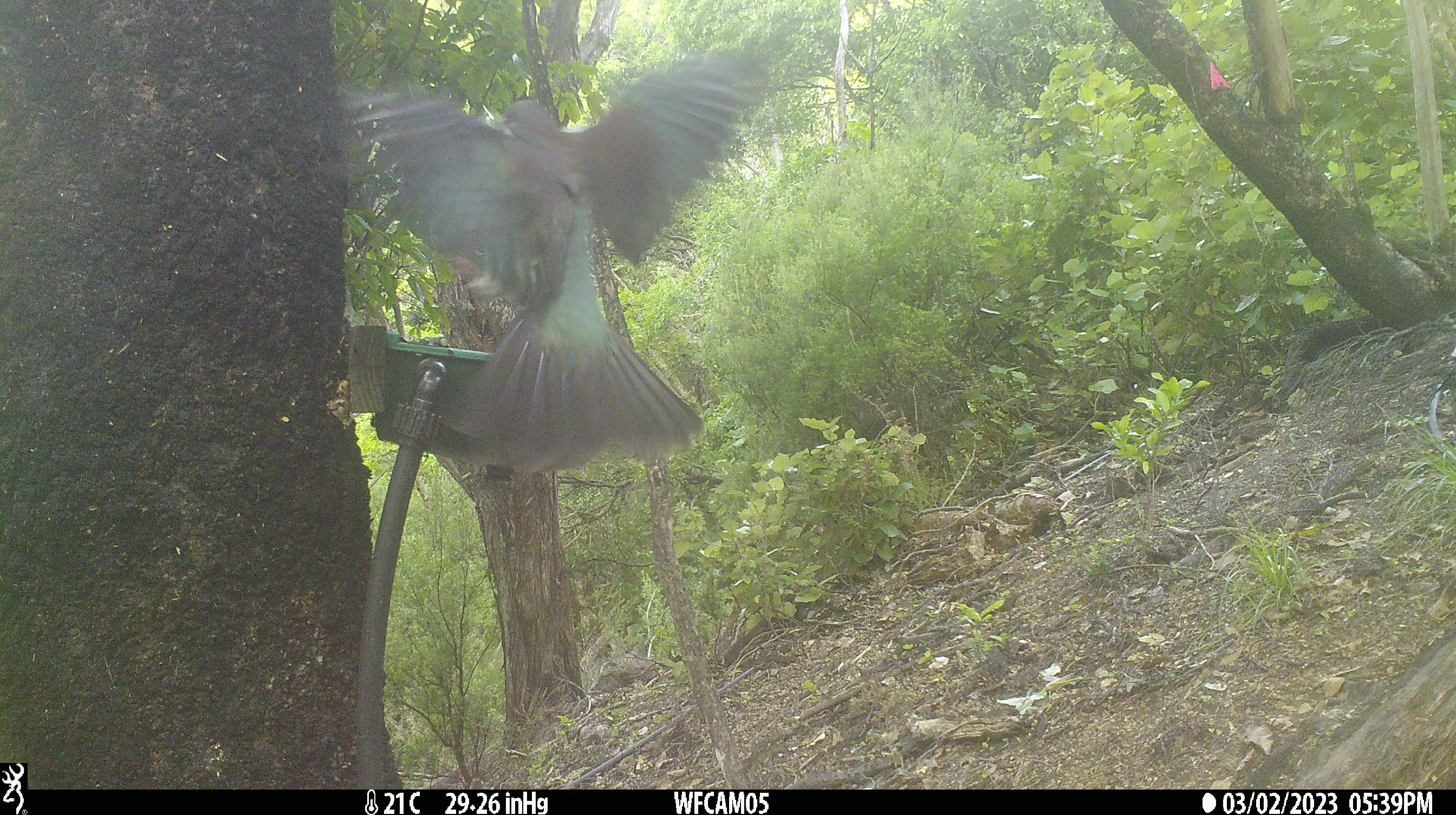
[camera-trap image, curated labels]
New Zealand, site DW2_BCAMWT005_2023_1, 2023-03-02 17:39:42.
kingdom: Animalia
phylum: Chordata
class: Aves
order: Columbiformes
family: Columbidae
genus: Hemiphaga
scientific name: Hemiphaga novaeseelandiae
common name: new zealand pigeon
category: kereru